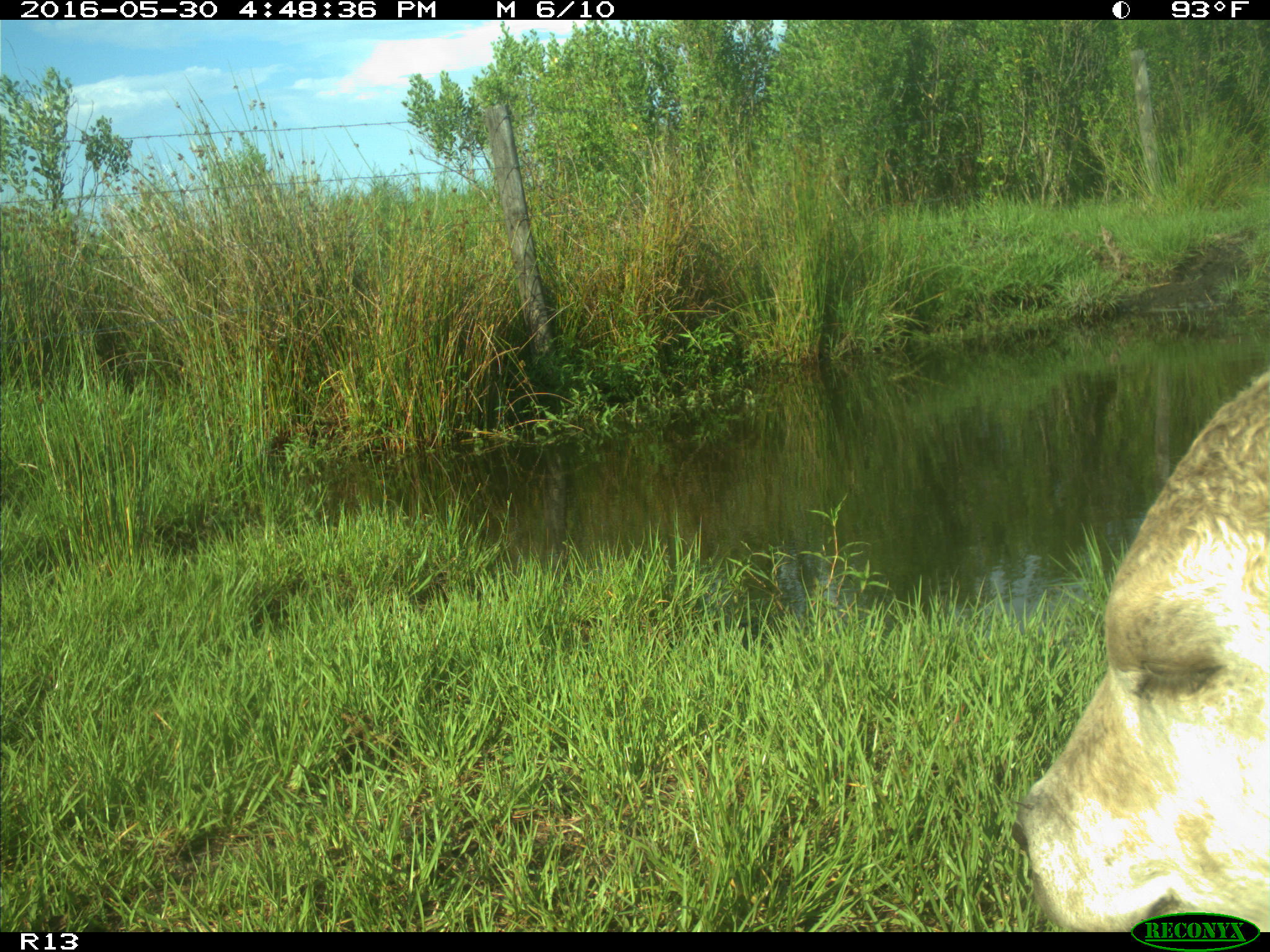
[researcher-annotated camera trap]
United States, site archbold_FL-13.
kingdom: Animalia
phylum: Chordata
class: Mammalia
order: Artiodactyla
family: Bovidae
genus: Bos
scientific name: Bos taurus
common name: domestic cow